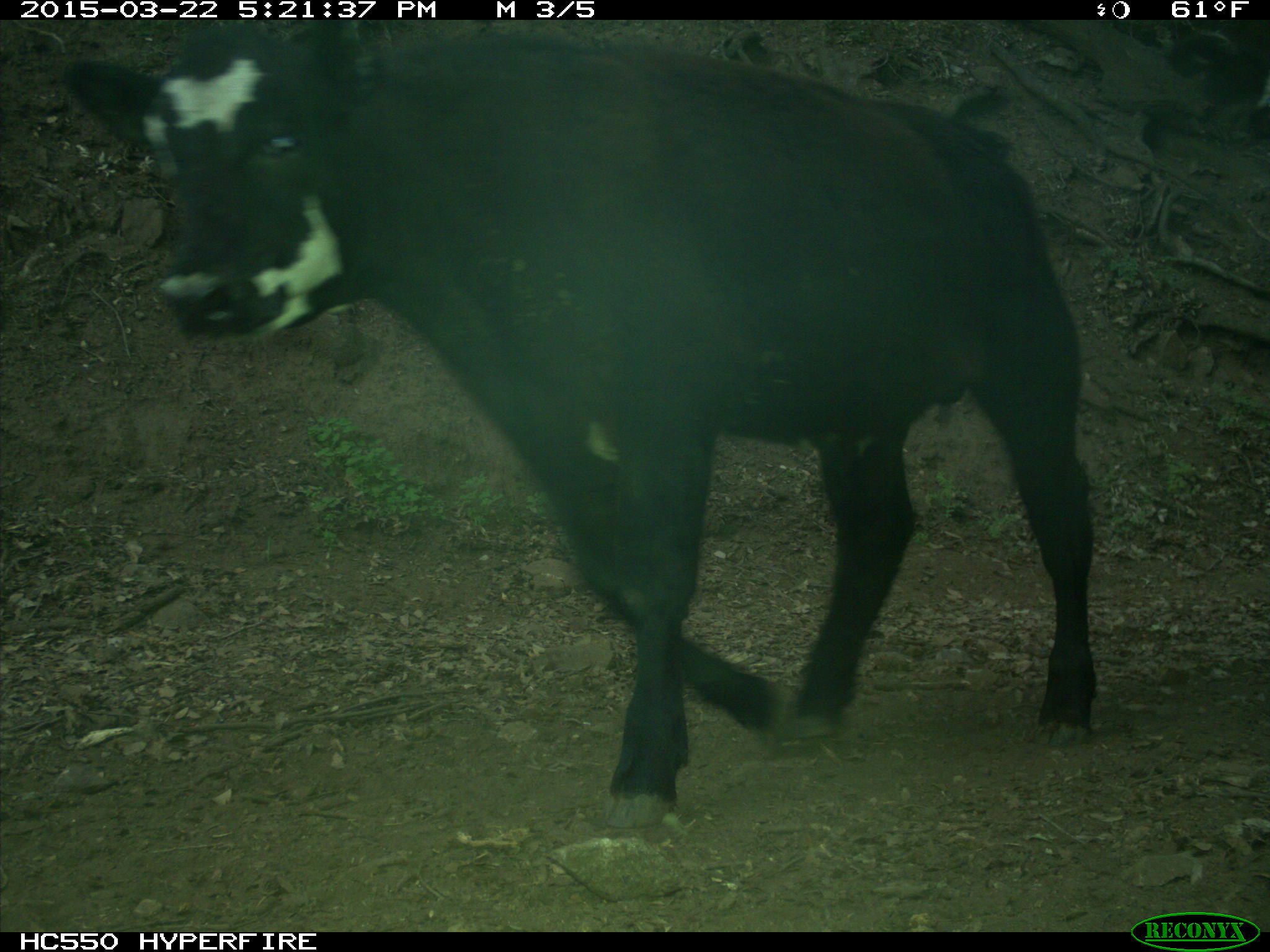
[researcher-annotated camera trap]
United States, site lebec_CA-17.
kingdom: Animalia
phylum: Chordata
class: Mammalia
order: Artiodactyla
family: Bovidae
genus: Bos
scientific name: Bos taurus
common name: domestic cow